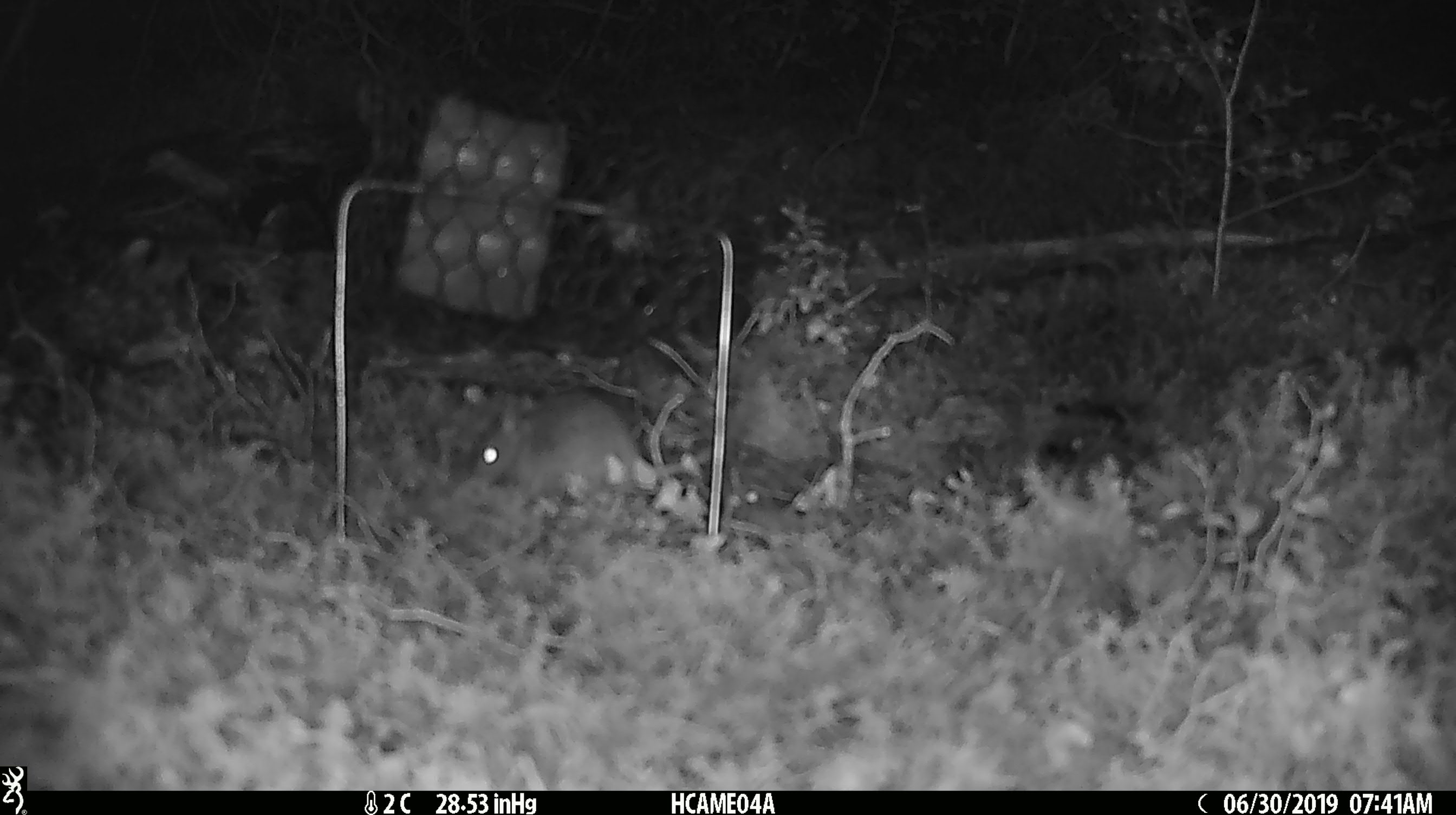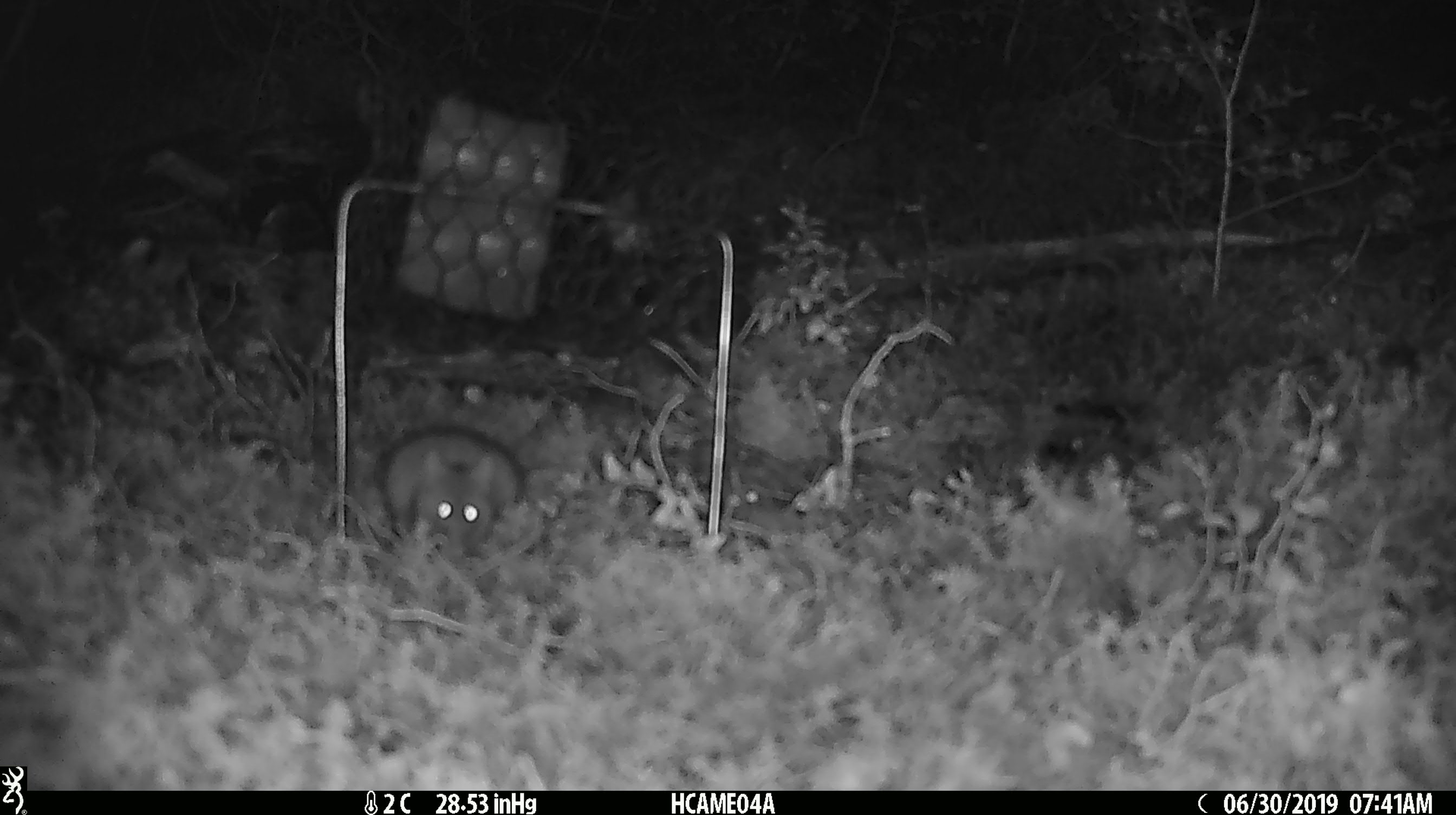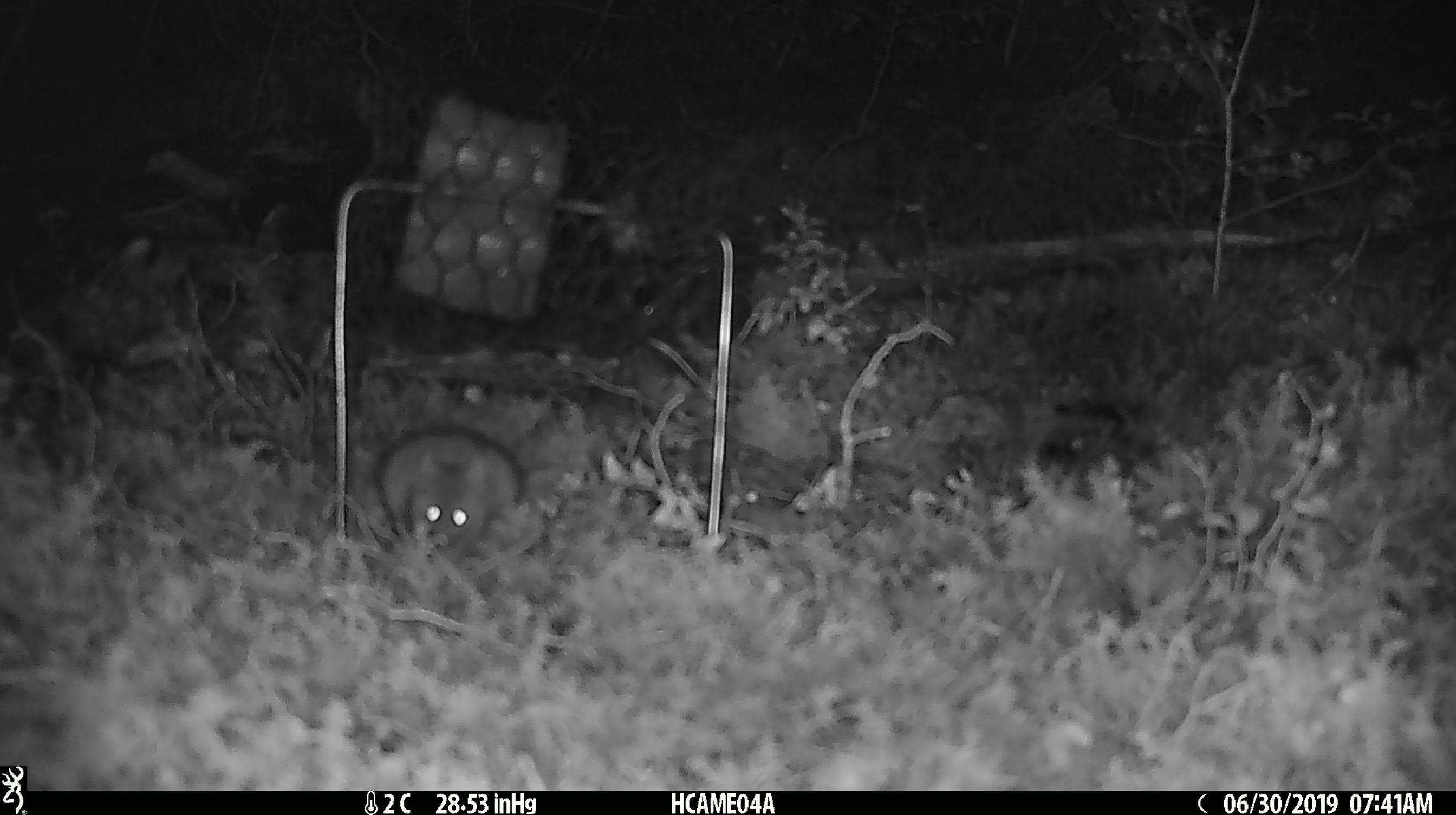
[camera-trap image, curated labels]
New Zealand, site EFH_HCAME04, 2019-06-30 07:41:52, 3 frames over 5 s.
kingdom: Animalia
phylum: Chordata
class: Mammalia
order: Rodentia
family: Muridae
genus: Mus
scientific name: Mus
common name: mouse